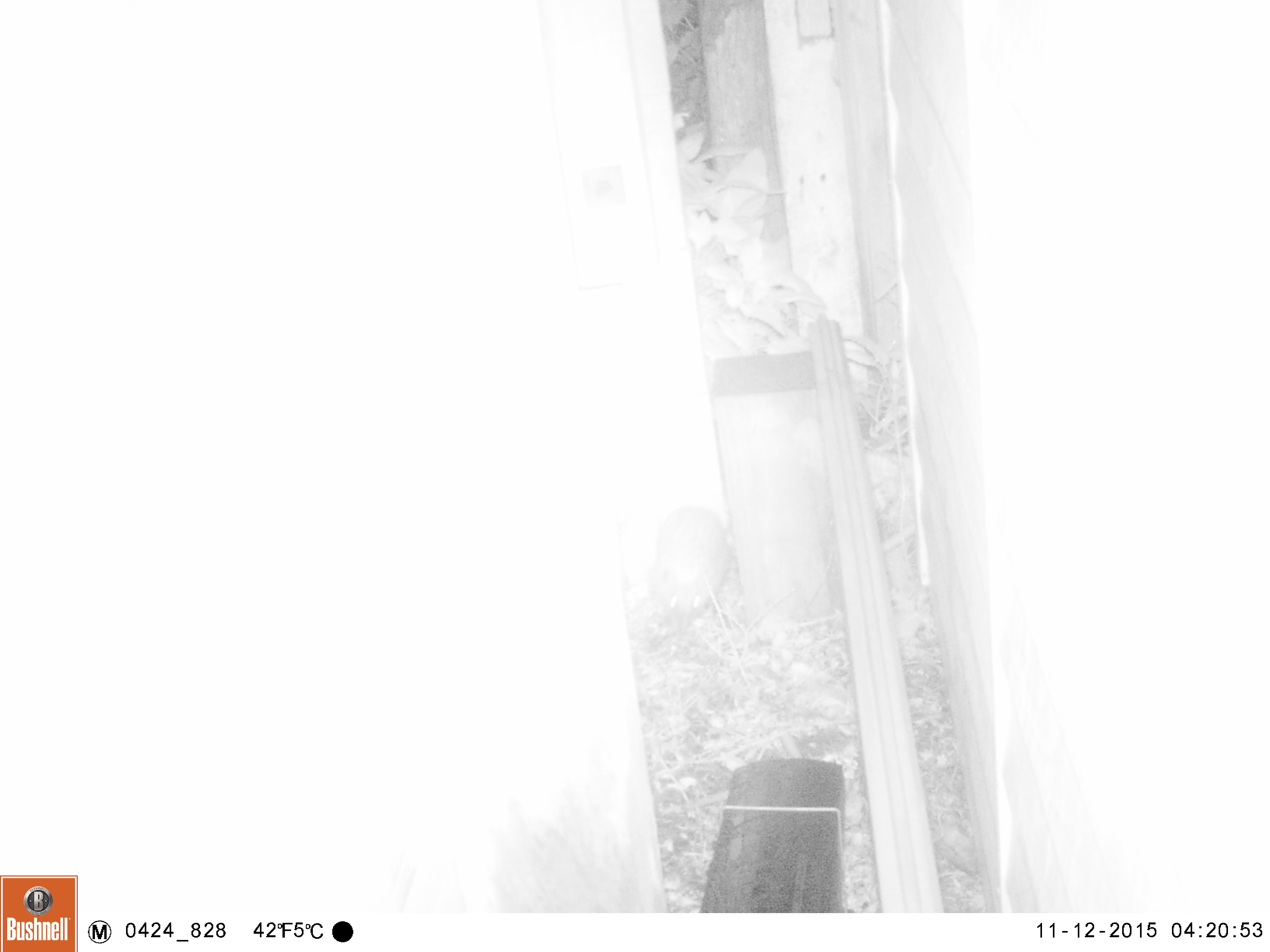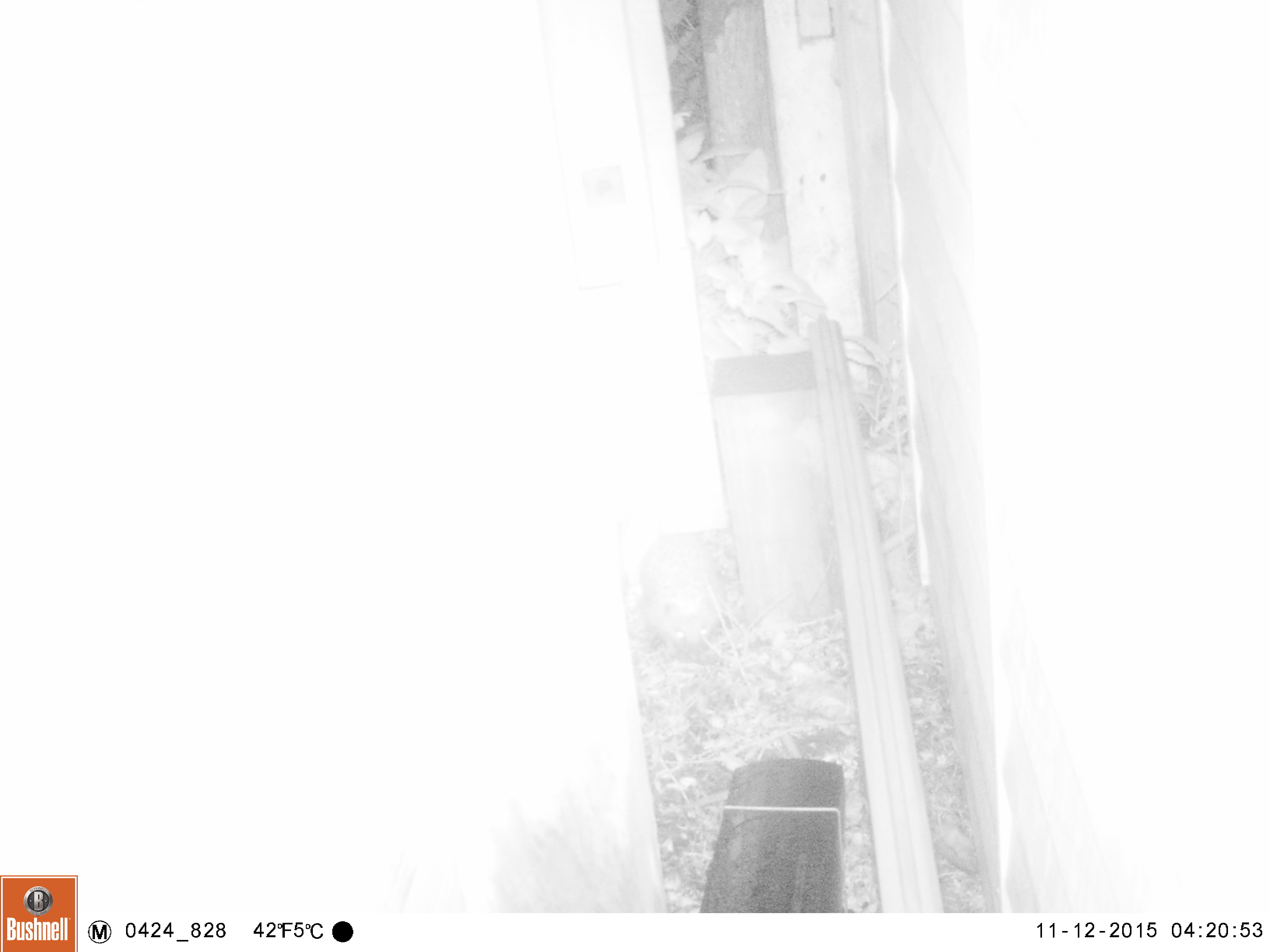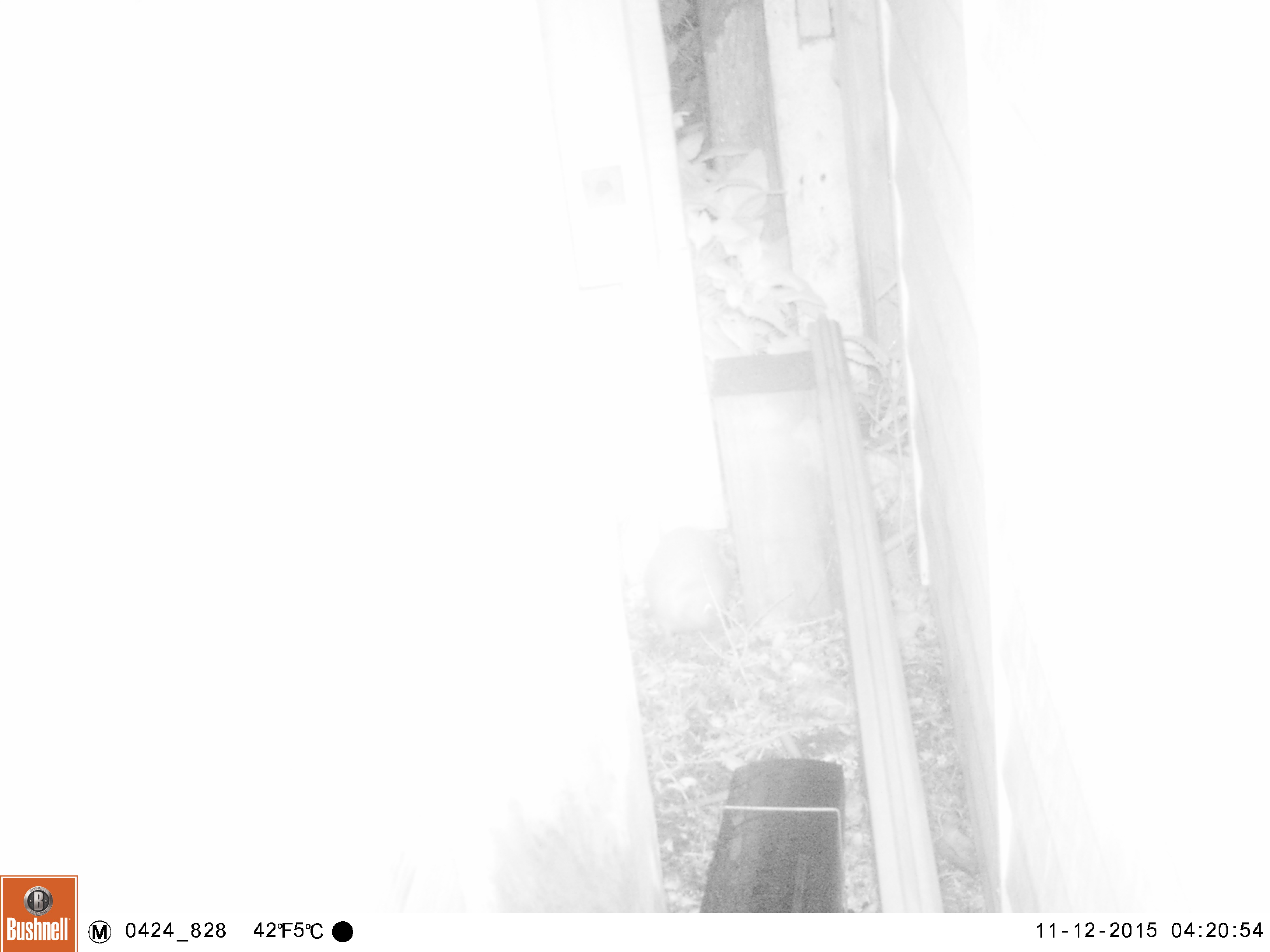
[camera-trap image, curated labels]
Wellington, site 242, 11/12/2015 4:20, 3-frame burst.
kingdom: Animalia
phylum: Chordata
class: Mammalia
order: Eulipotyphla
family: Erinaceidae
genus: Erinaceus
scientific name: Erinaceus europaeus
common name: hedgehog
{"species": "hedgehog (Erinaceus europaeus)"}